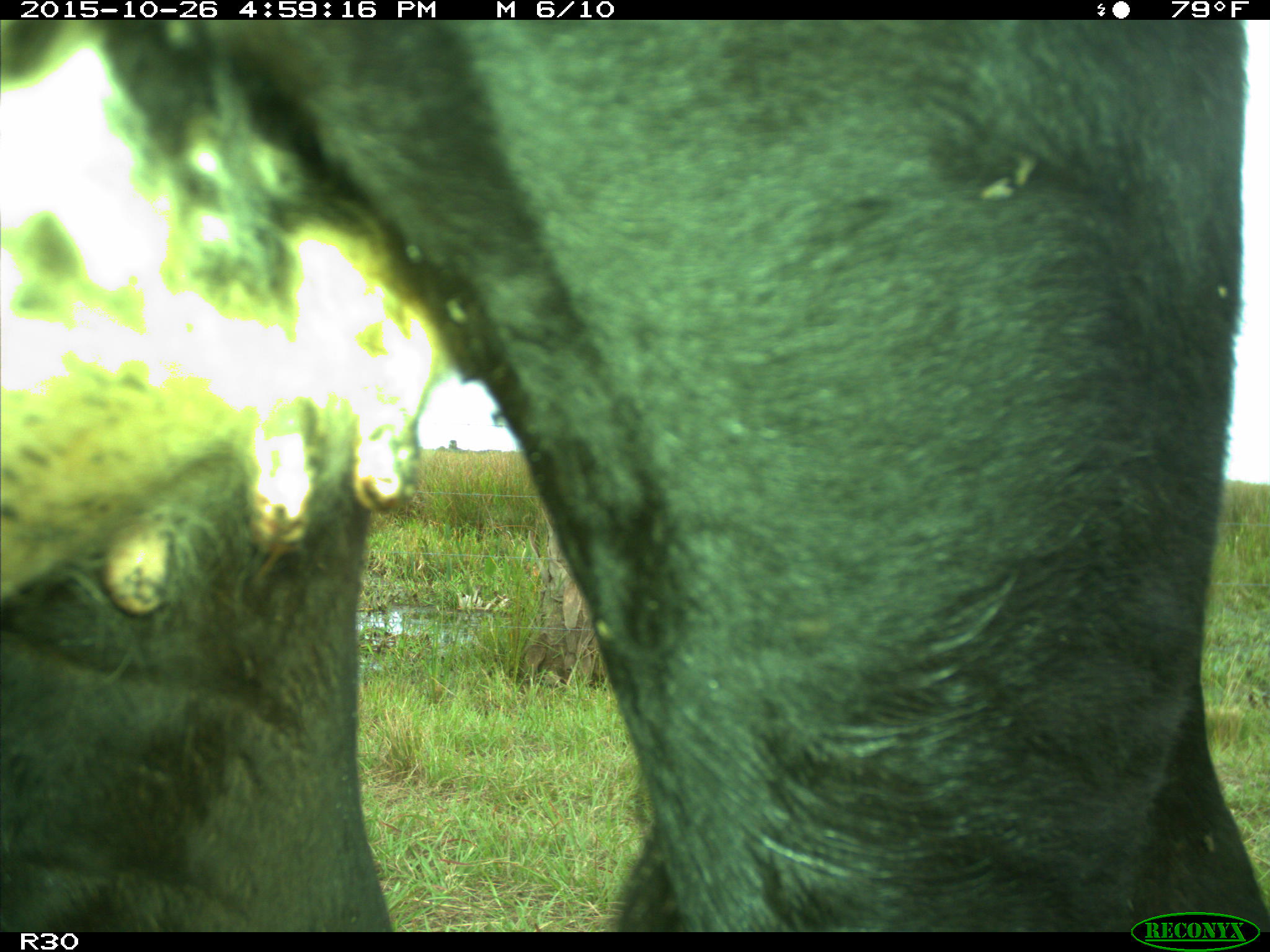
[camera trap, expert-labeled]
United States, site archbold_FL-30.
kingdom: Animalia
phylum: Chordata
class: Mammalia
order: Artiodactyla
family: Bovidae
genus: Bos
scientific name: Bos taurus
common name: domestic cow